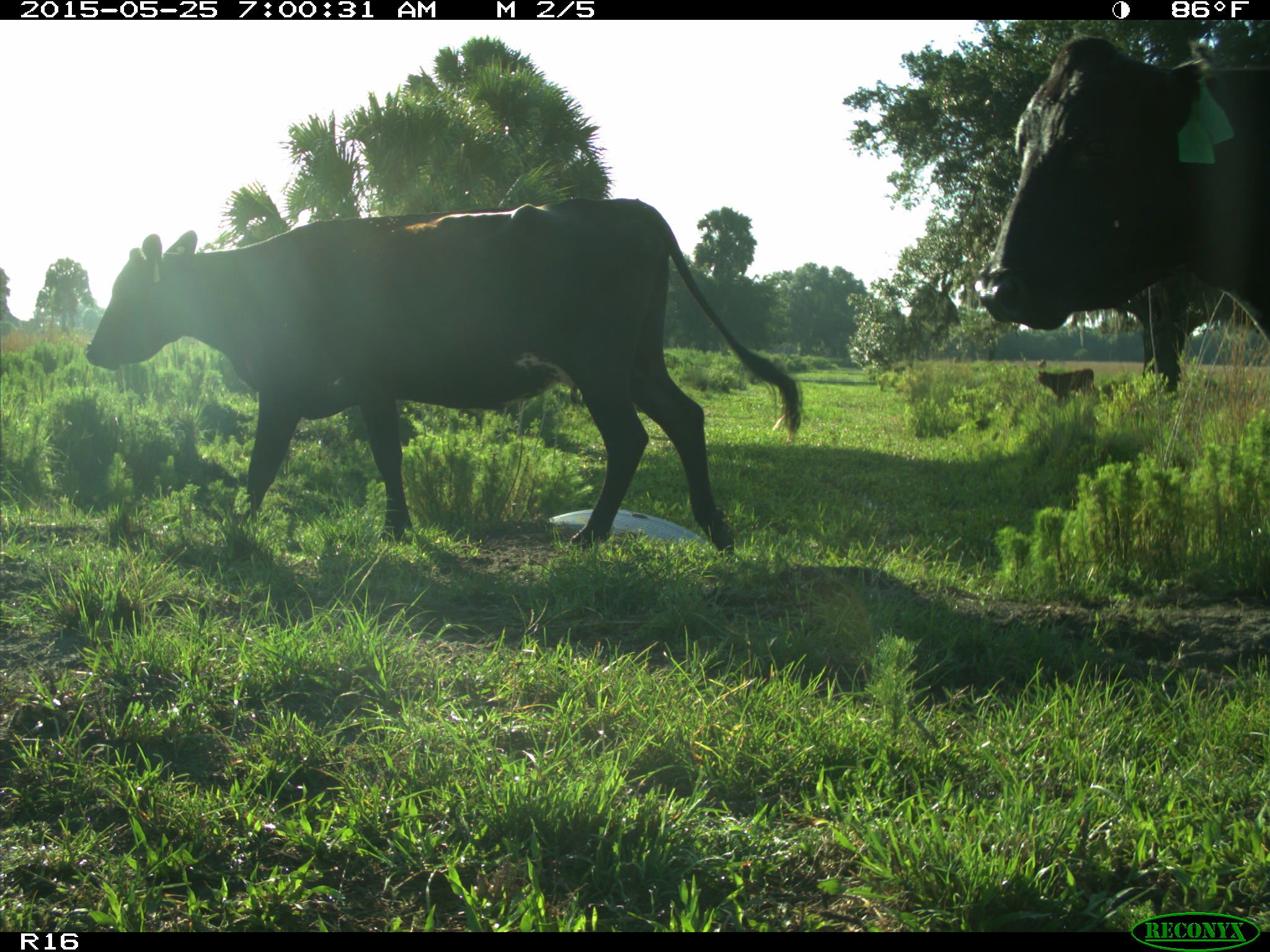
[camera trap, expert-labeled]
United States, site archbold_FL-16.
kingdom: Animalia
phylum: Chordata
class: Mammalia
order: Artiodactyla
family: Bovidae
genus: Bos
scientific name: Bos taurus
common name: domestic cow